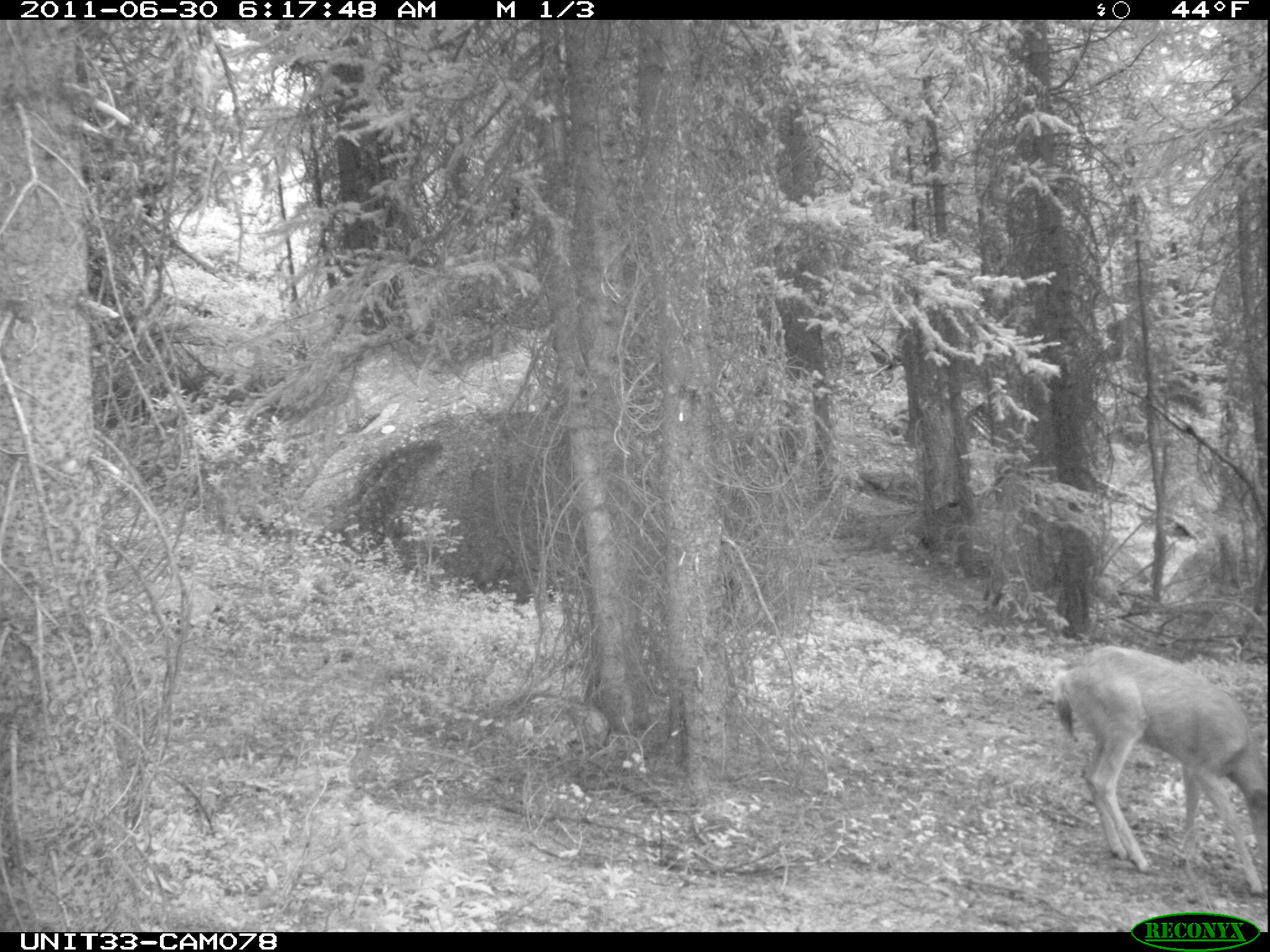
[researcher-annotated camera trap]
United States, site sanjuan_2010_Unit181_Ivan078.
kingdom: Animalia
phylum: Chordata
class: Mammalia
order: Artiodactyla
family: Cervidae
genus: Odocoileus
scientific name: Odocoileus hemionus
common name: mule deer